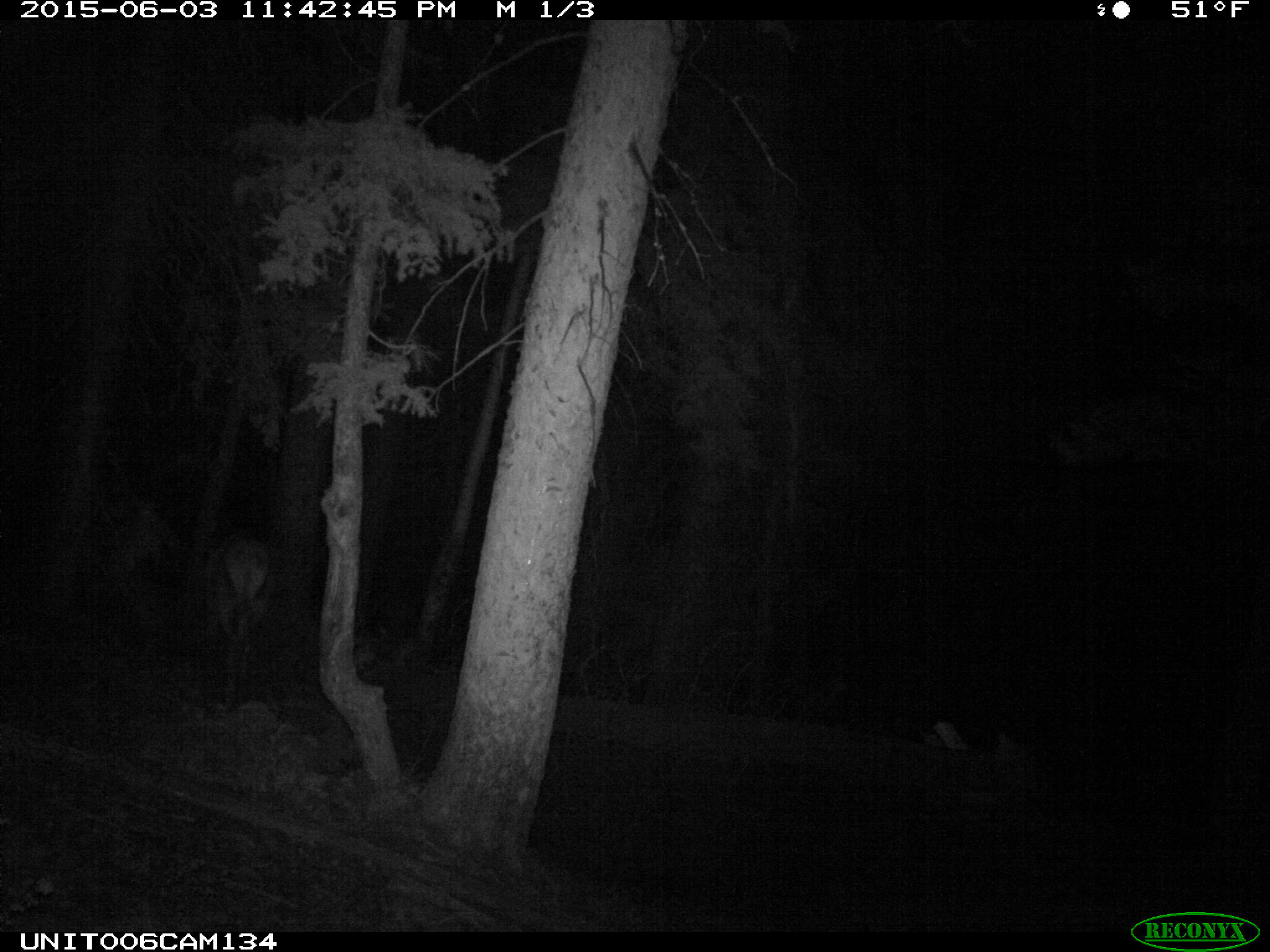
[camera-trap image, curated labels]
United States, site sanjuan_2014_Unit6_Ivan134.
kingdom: Animalia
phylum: Chordata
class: Mammalia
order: Artiodactyla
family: Cervidae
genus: Cervus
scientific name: Cervus elaphus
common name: red deer